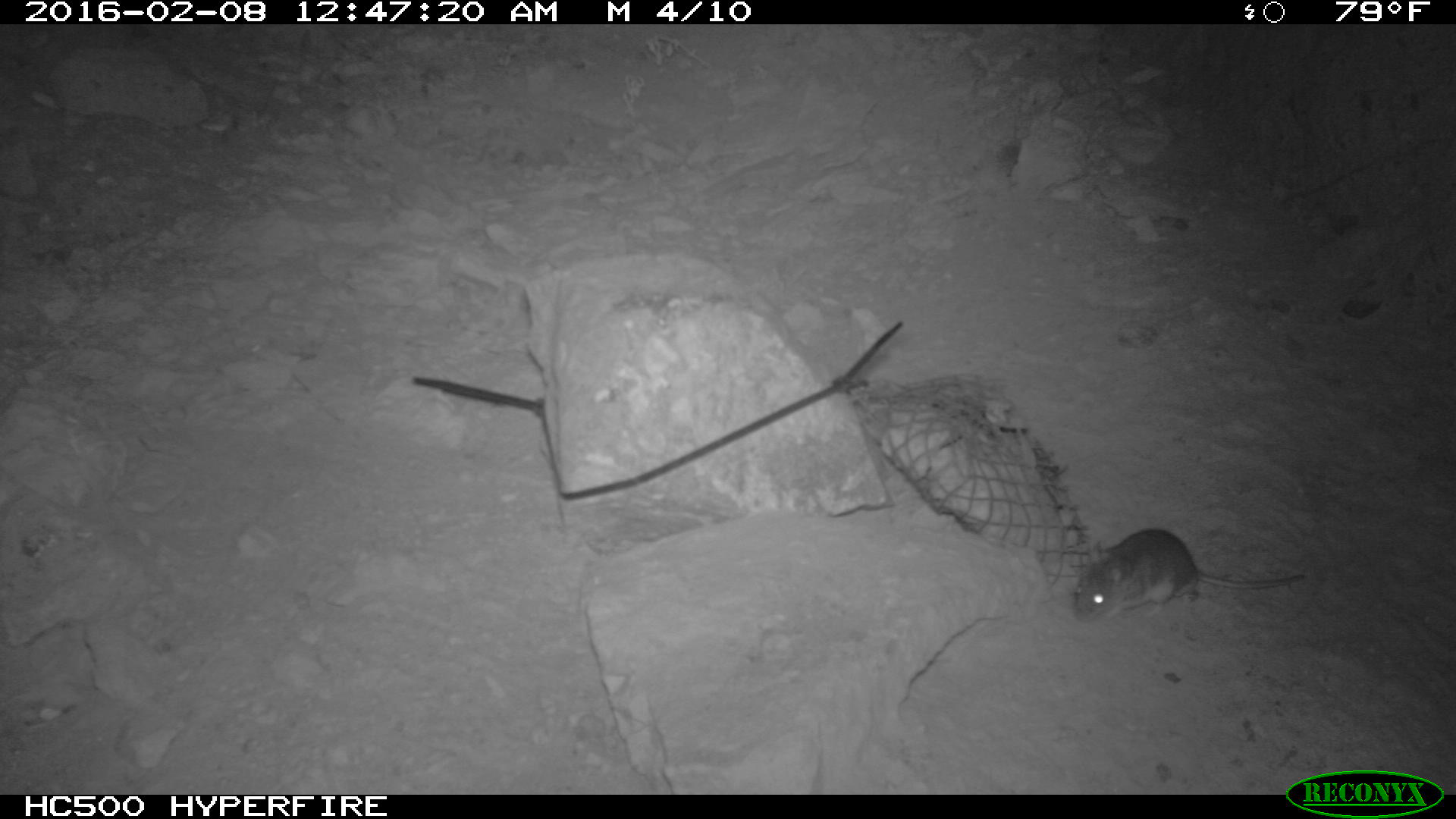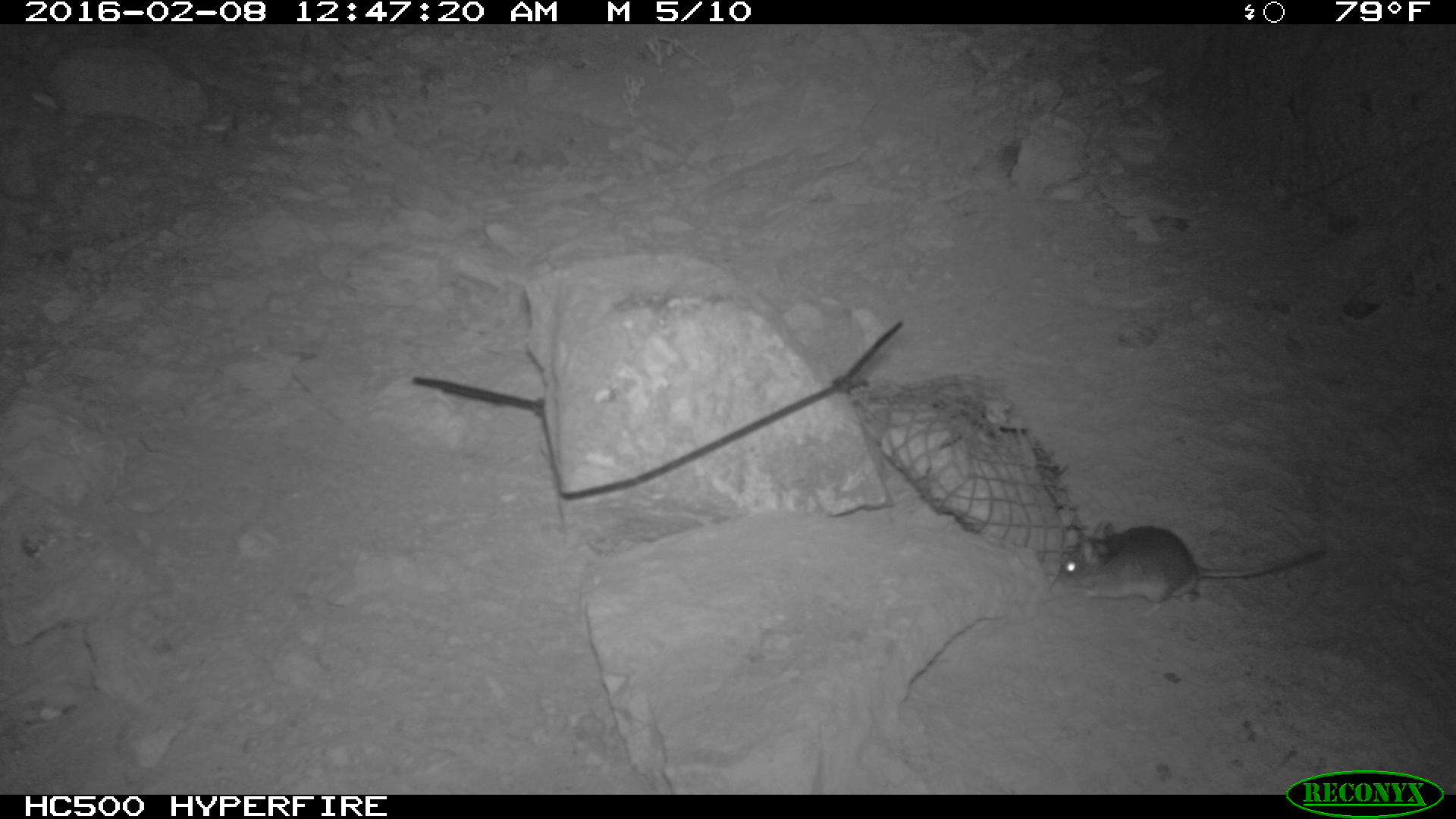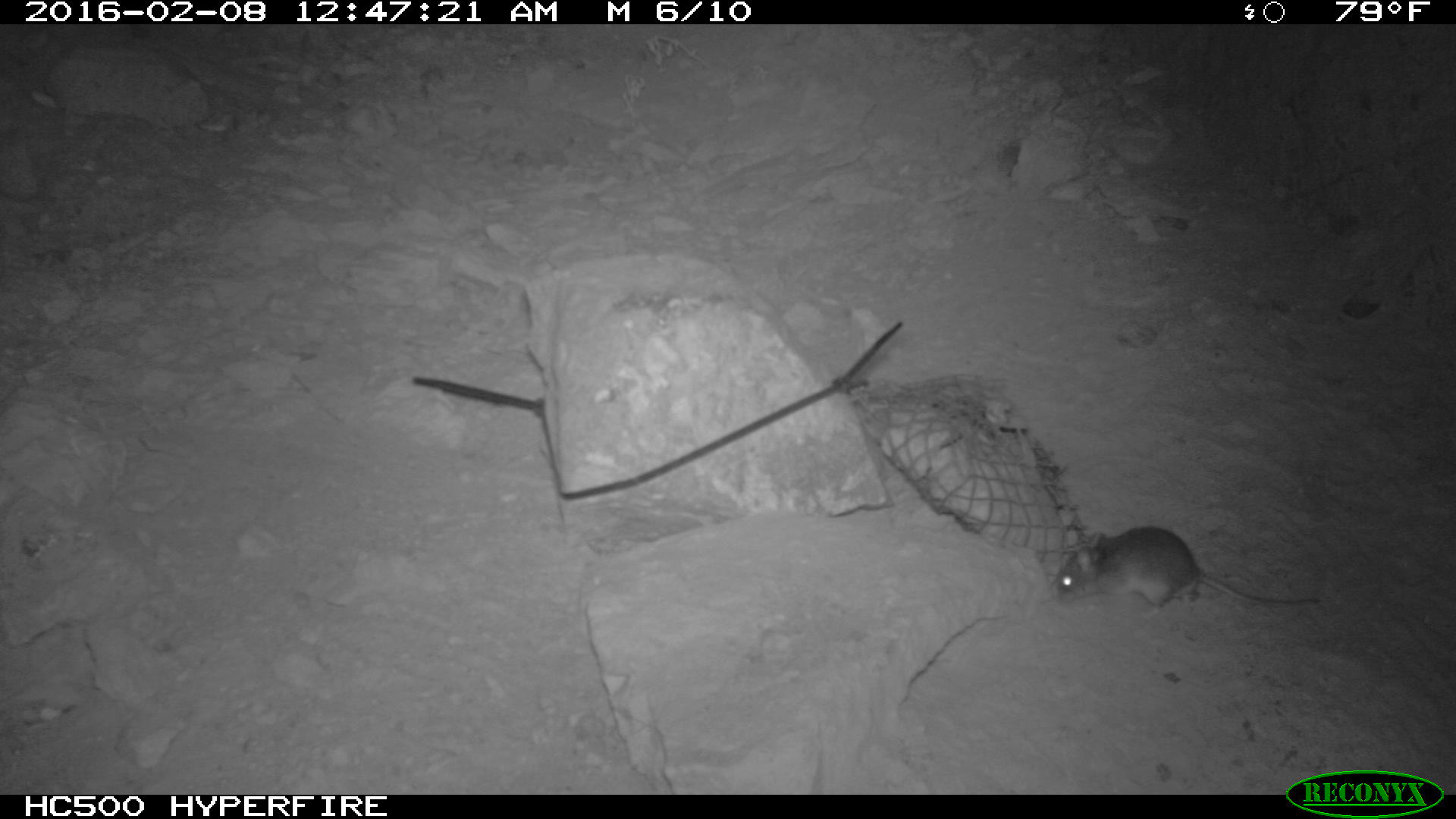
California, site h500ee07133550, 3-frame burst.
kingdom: Animalia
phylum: Chordata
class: Mammalia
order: Rodentia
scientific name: Rodentia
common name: rodent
Rodent (Rodentia).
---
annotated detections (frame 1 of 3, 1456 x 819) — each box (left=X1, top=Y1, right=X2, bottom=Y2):
rodent: (left=1074, top=529, right=1304, bottom=623)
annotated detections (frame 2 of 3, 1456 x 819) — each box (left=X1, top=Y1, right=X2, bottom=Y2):
rodent: (left=1052, top=518, right=1326, bottom=619)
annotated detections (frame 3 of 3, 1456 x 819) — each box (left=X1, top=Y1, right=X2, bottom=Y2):
rodent: (left=1050, top=521, right=1324, bottom=623)